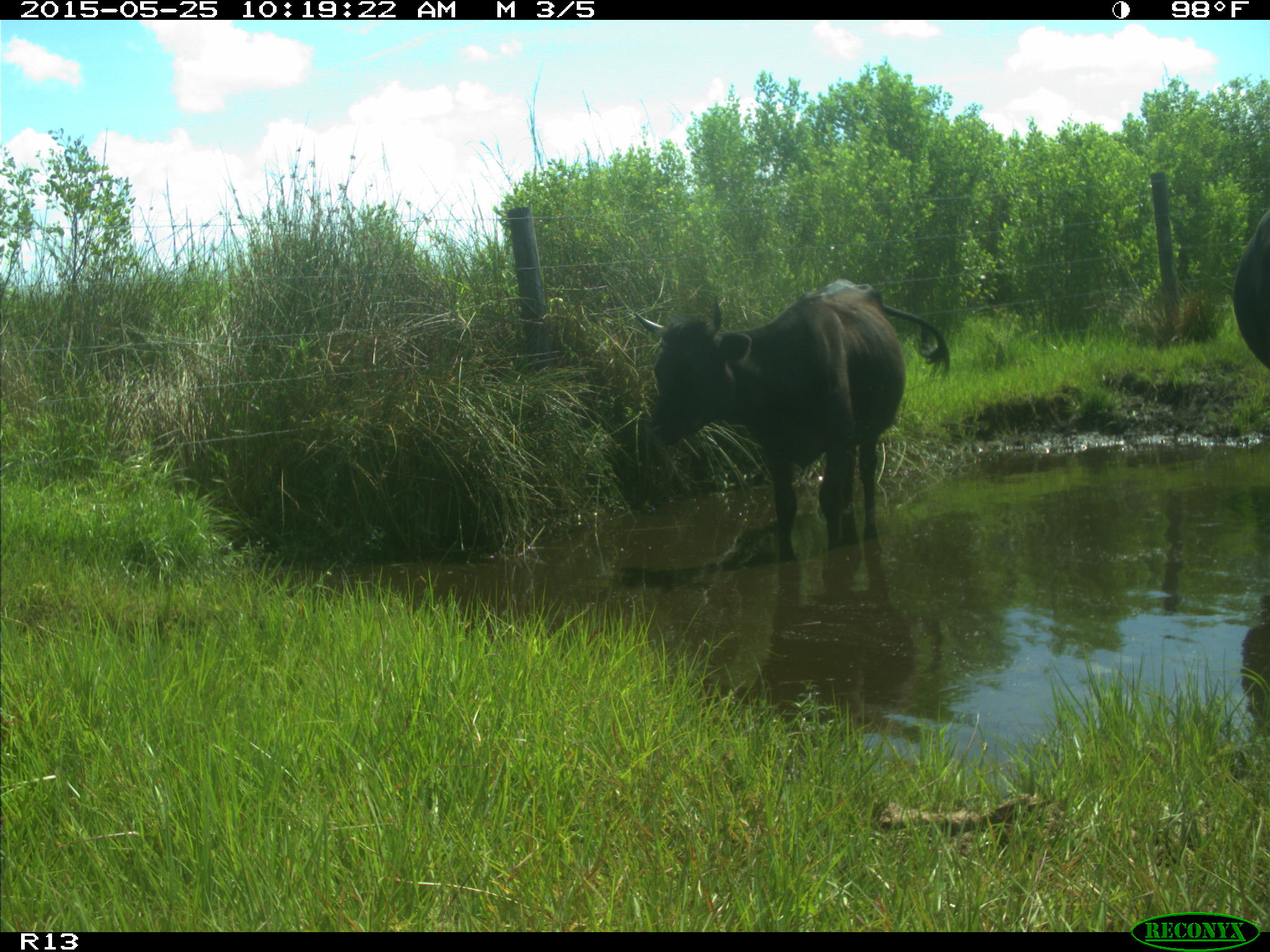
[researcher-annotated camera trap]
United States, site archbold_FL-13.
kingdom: Animalia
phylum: Chordata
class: Mammalia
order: Artiodactyla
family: Bovidae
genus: Bos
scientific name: Bos taurus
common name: domestic cow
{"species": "Bos taurus (domestic cow)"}